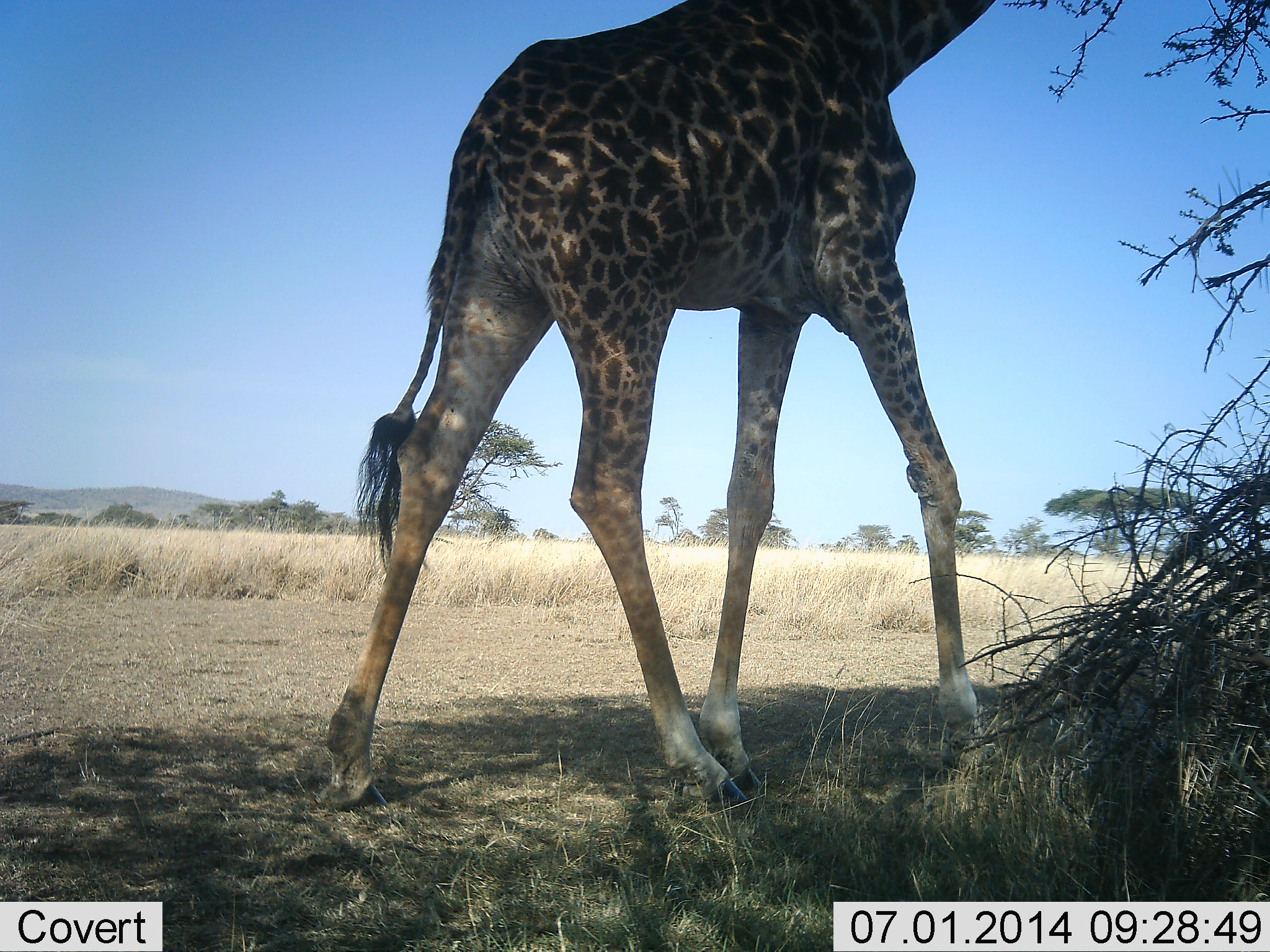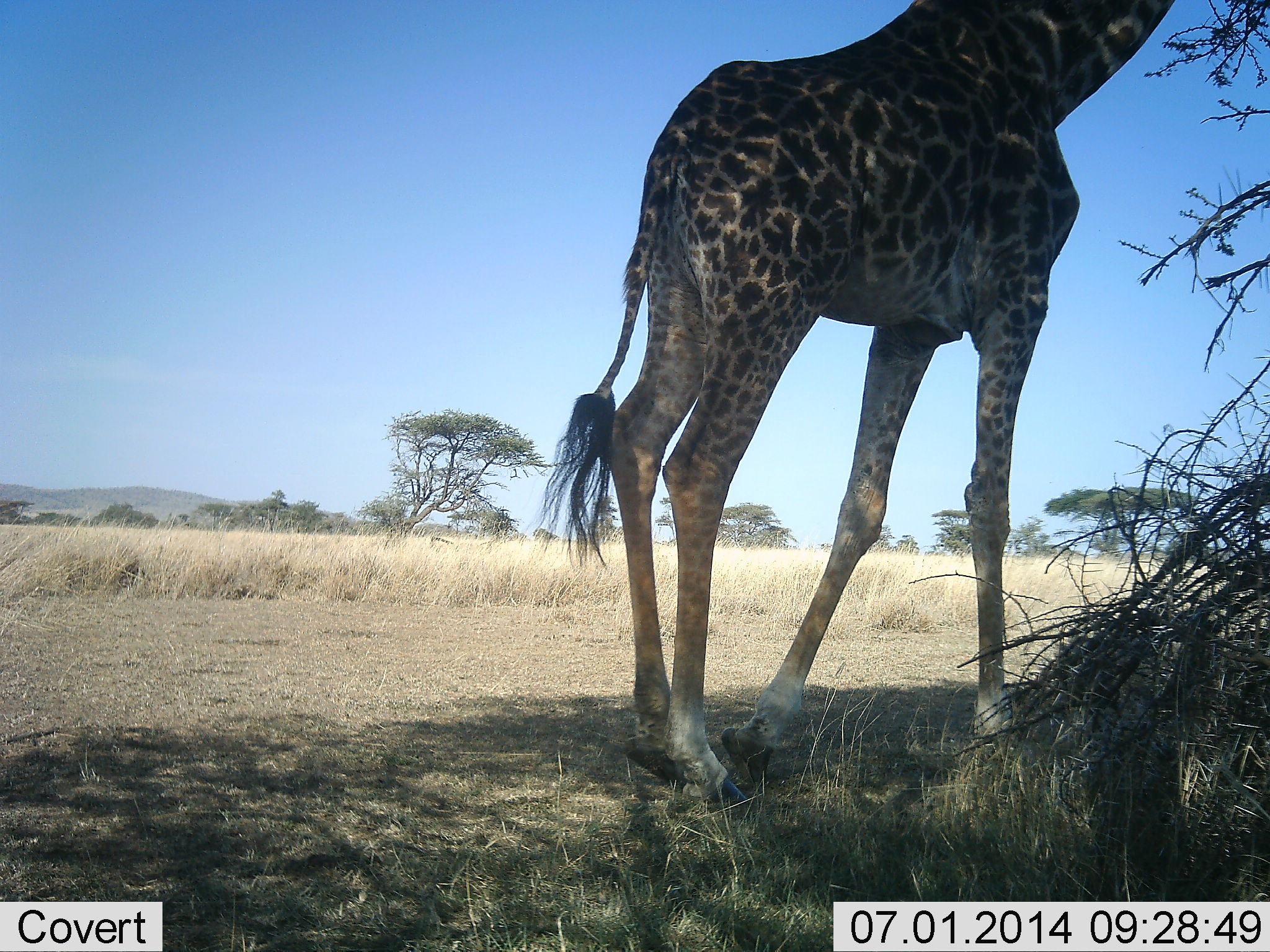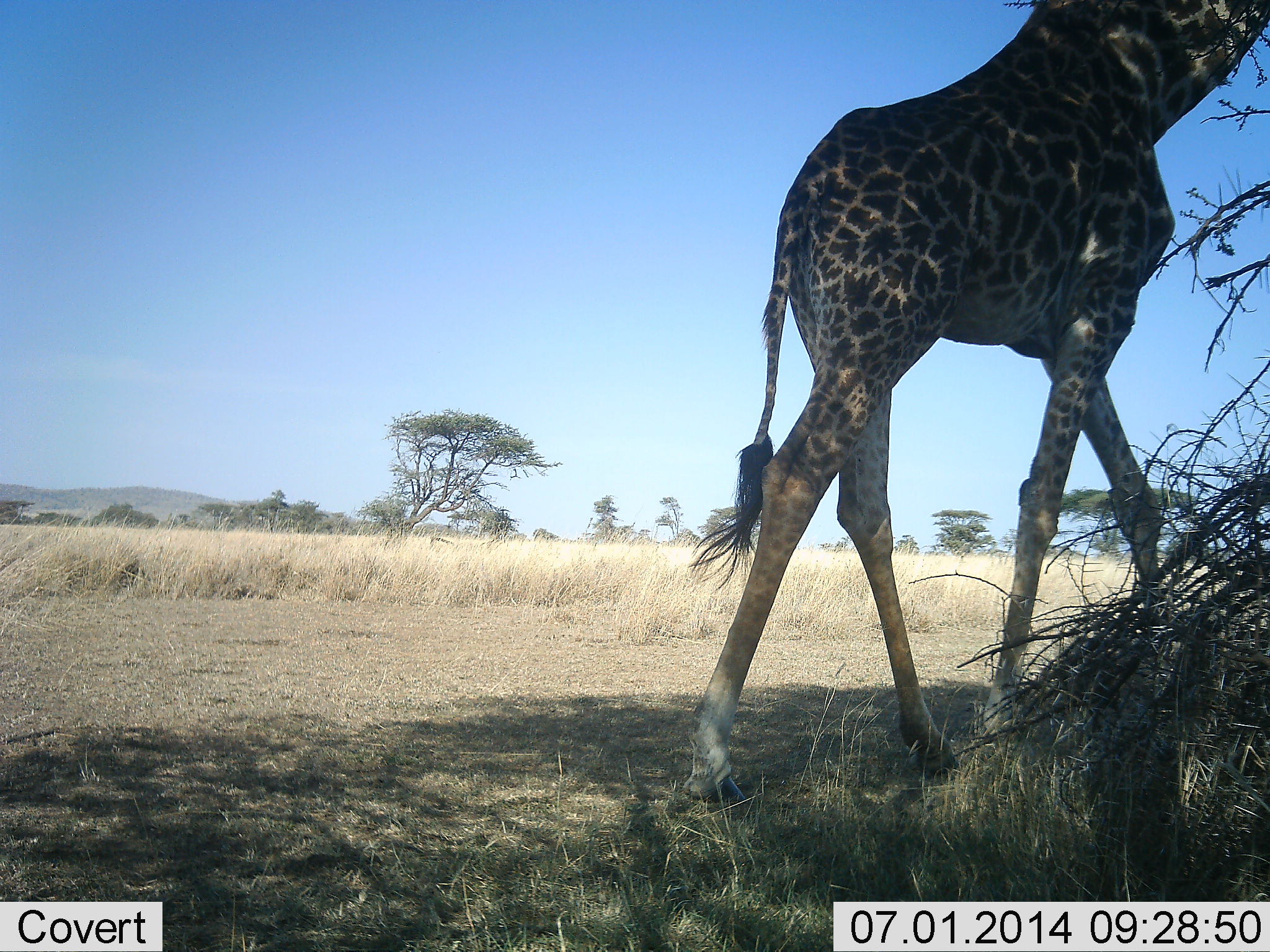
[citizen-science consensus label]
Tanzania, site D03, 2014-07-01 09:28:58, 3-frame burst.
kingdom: Animalia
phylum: Chordata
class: Mammalia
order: Artiodactyla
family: Giraffidae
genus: Giraffa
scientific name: Giraffa camelopardalis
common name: giraffe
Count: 1.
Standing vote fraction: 20%.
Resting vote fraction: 0%.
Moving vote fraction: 80%.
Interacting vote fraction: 0%.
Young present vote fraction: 0%.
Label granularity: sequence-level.